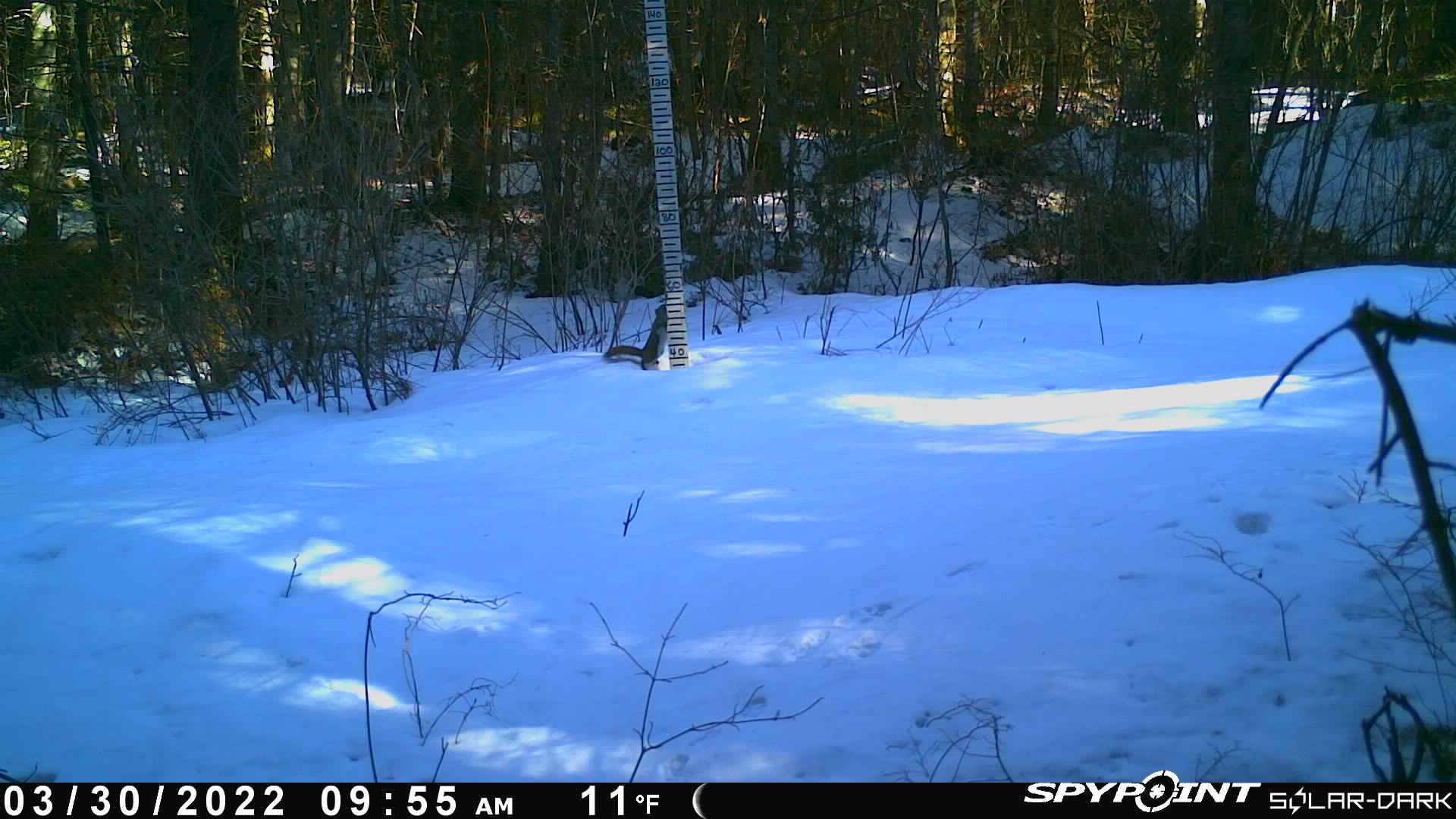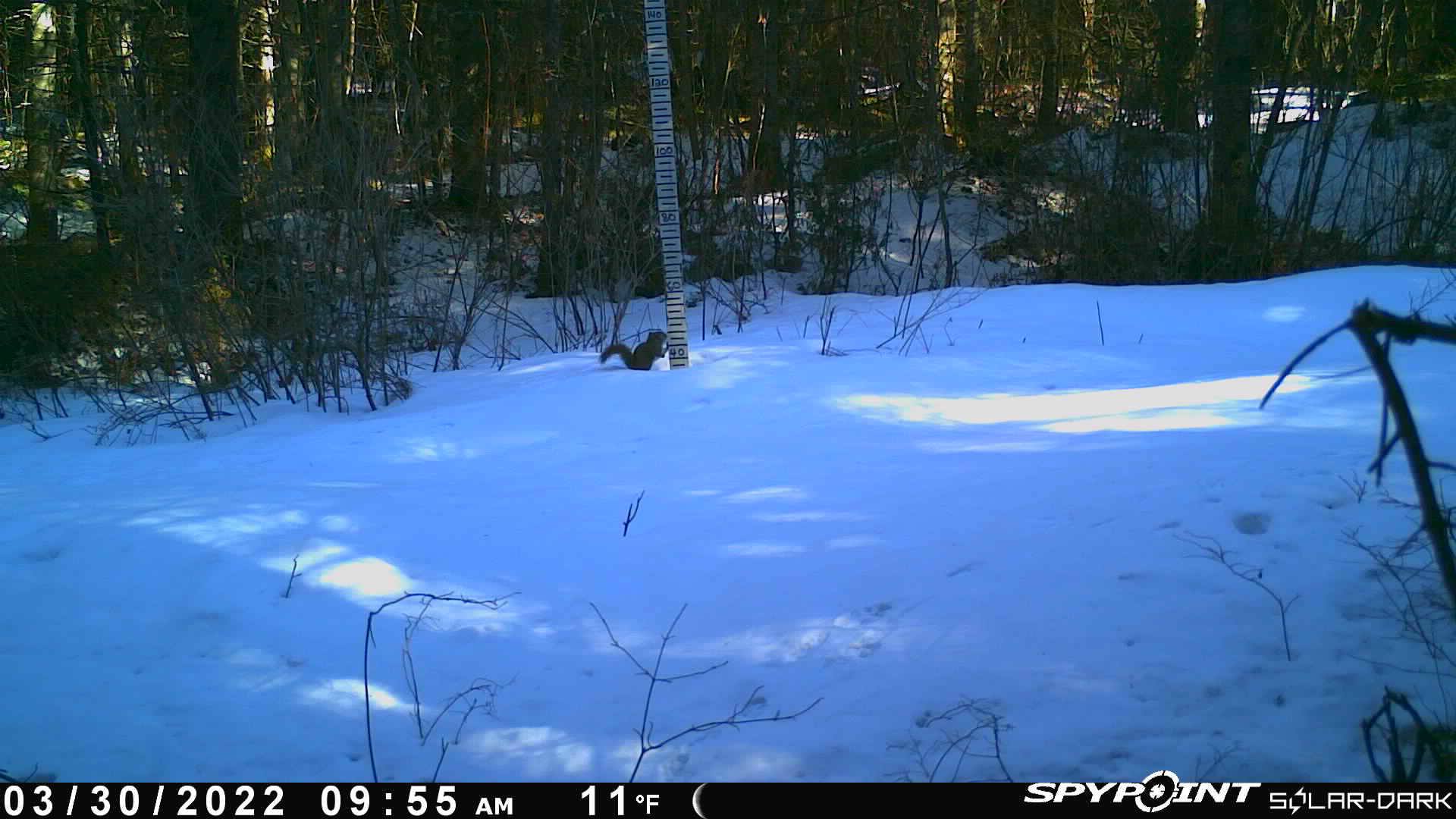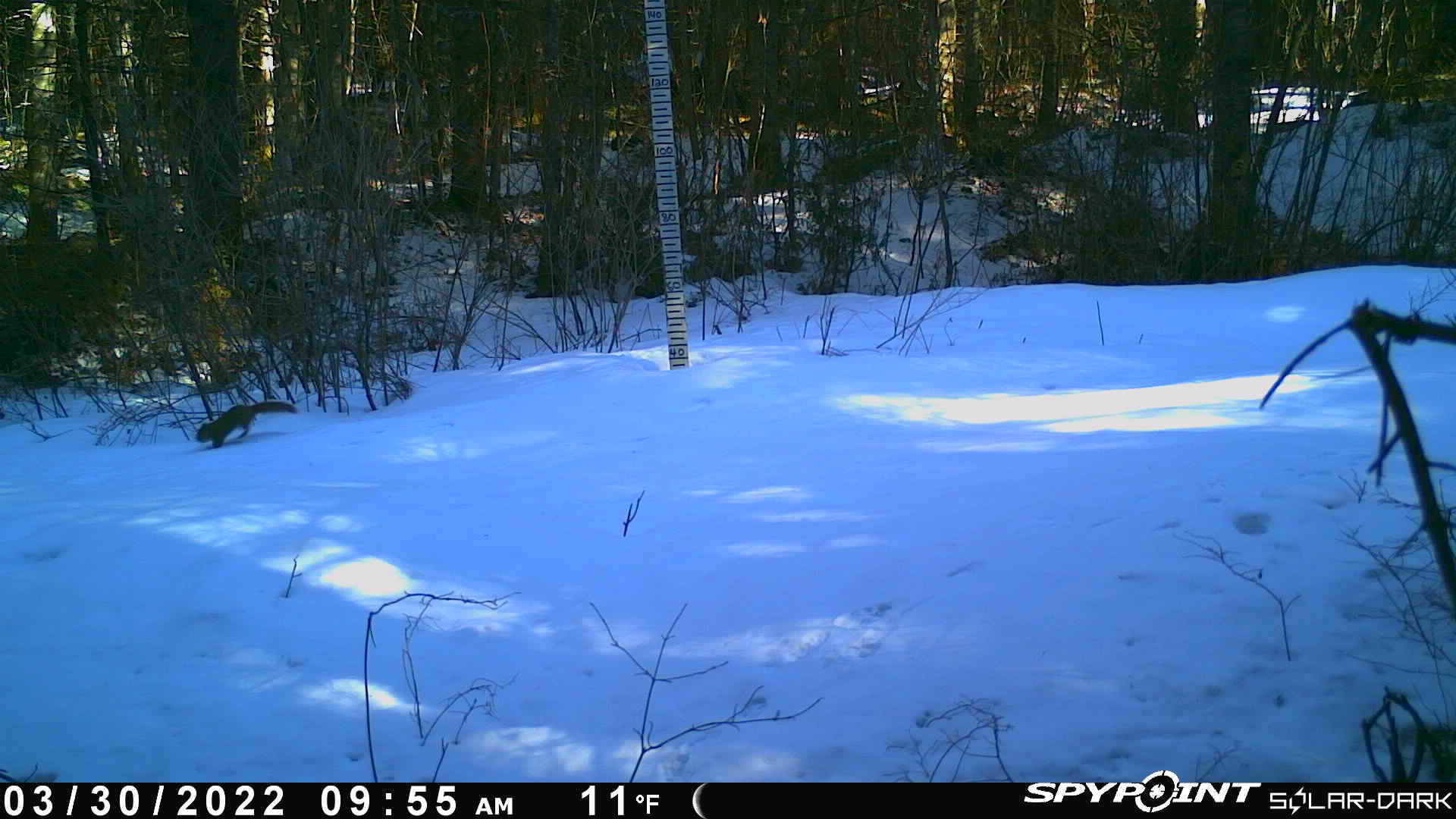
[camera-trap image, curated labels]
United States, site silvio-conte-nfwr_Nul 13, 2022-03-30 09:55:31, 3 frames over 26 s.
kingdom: Animalia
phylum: Chordata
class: Mammalia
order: Rodentia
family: Sciuridae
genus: Tamiasciurus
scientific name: Tamiasciurus hudsonicus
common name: red squirrel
Red squirrel (Tamiasciurus hudsonicus).